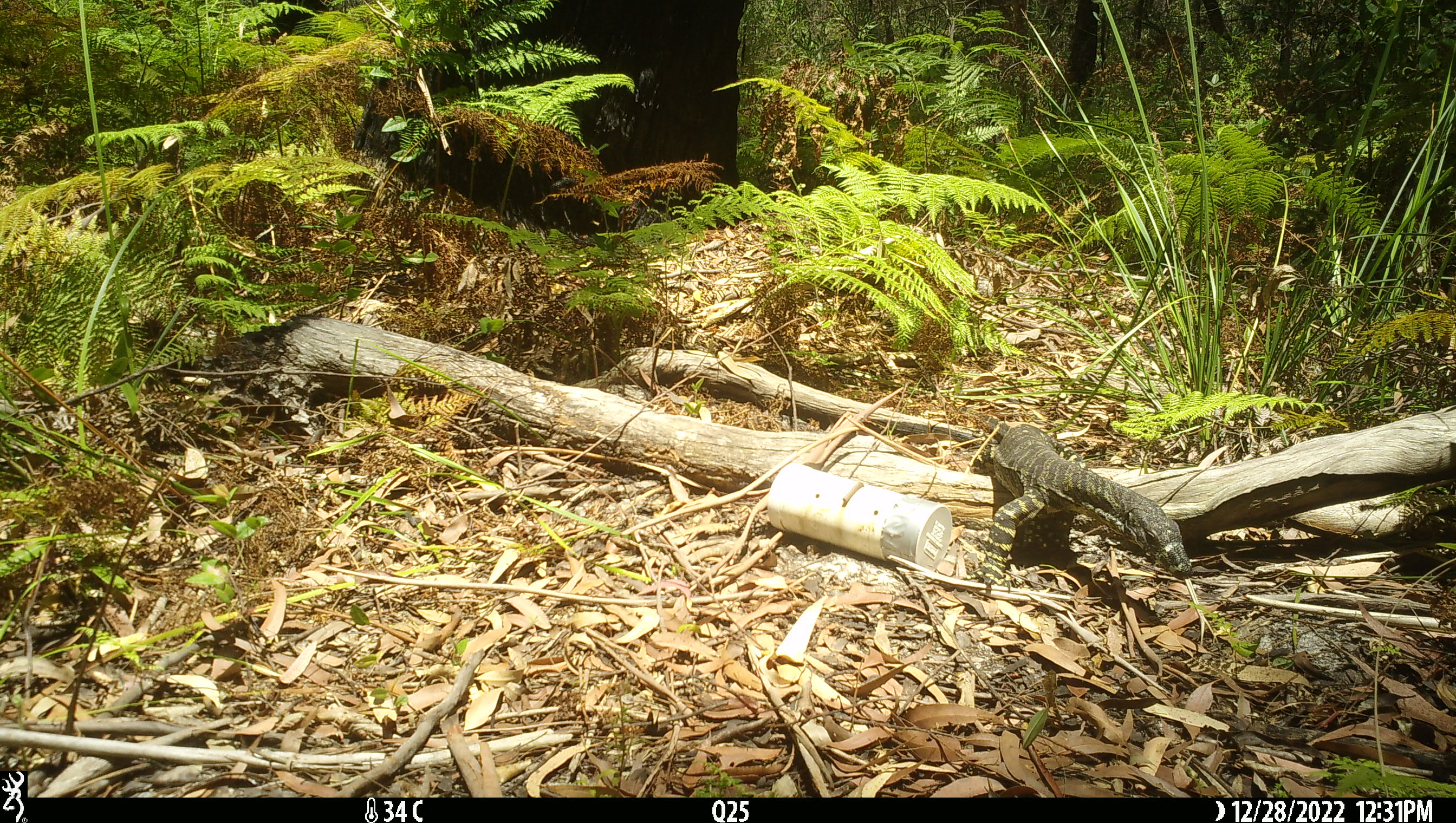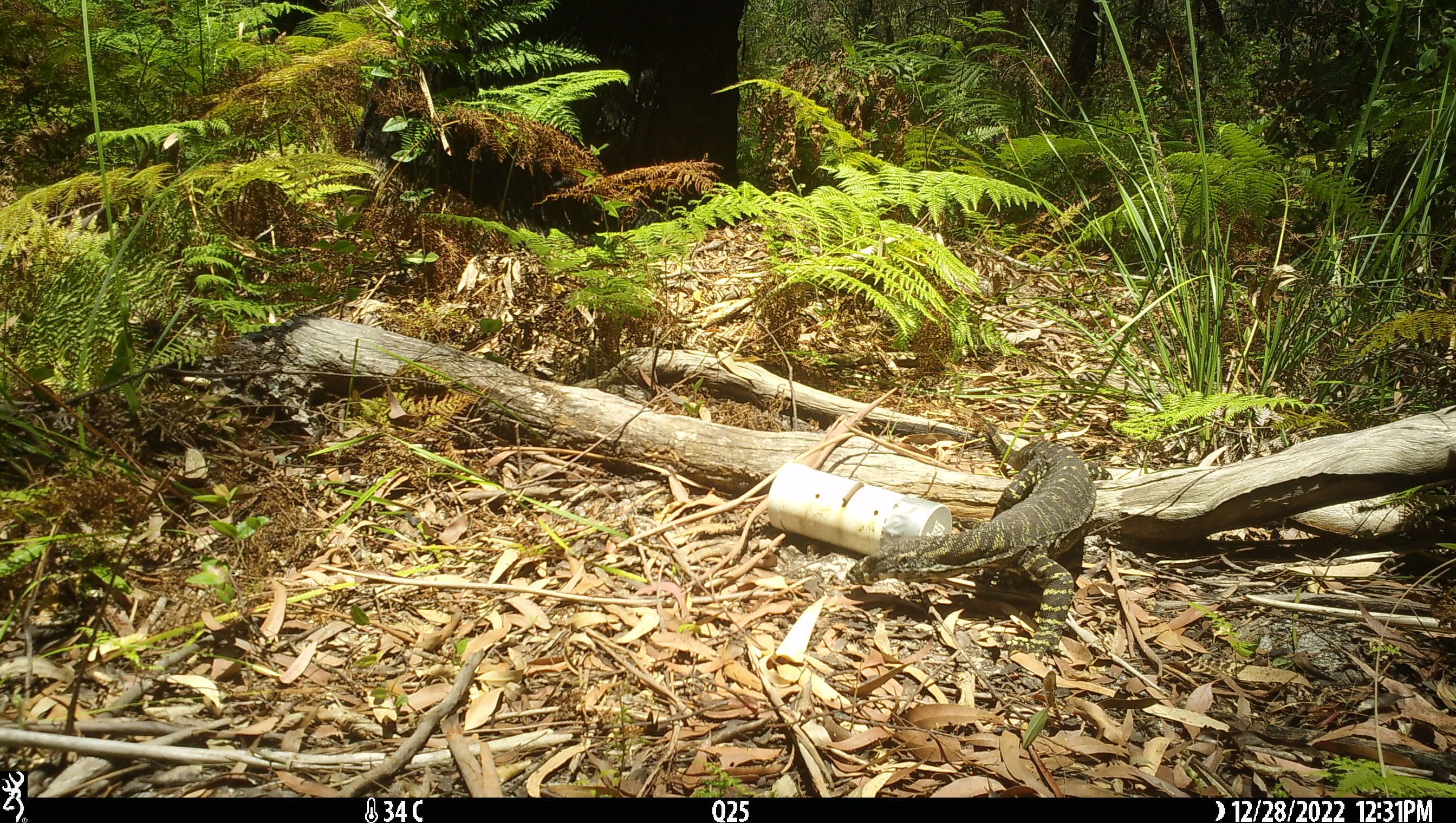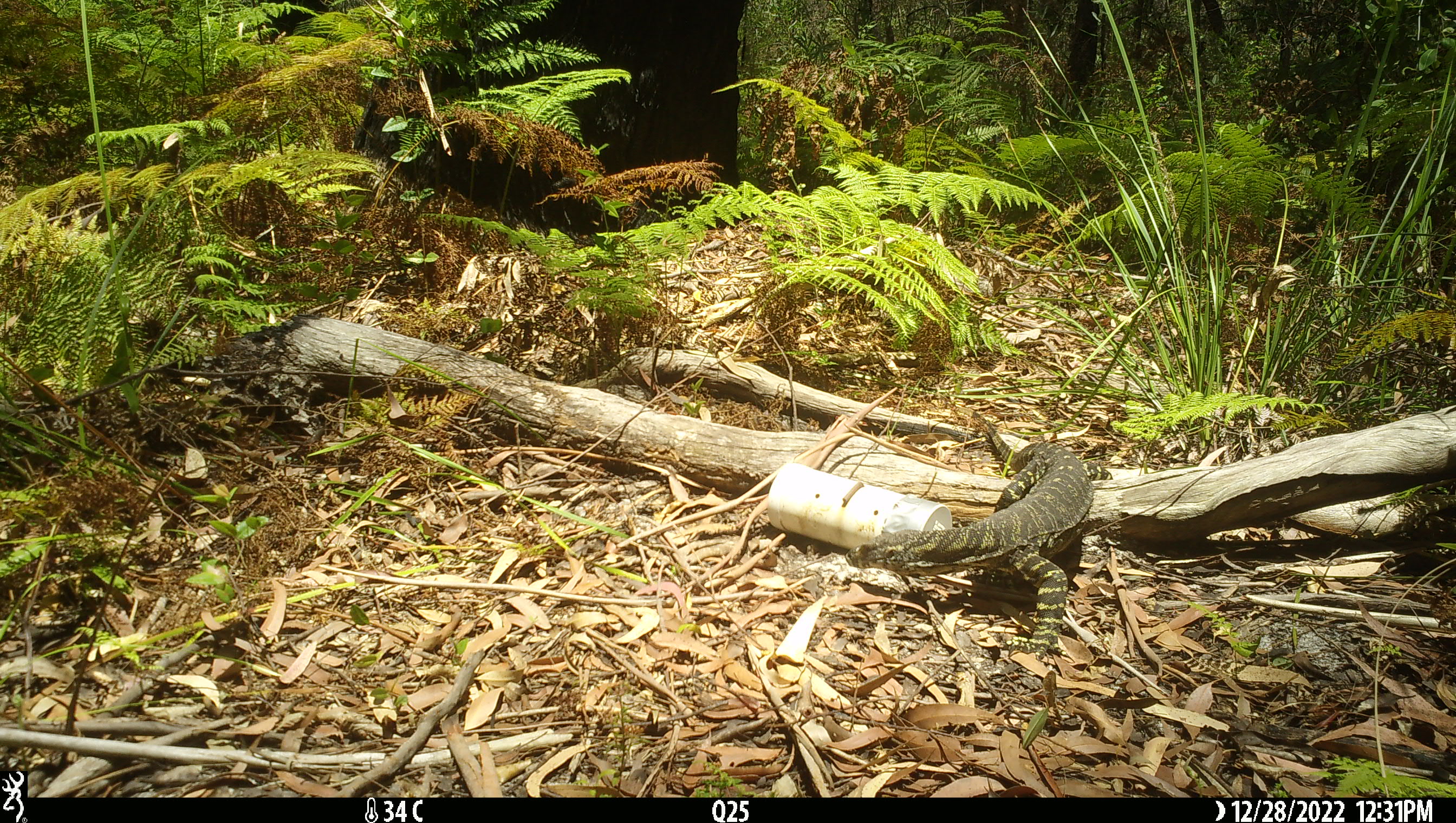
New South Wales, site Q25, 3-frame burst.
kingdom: Animalia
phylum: Chordata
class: Reptilia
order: Squamata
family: Varanidae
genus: Varanus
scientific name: Varanus varius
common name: lace monitor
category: goanna